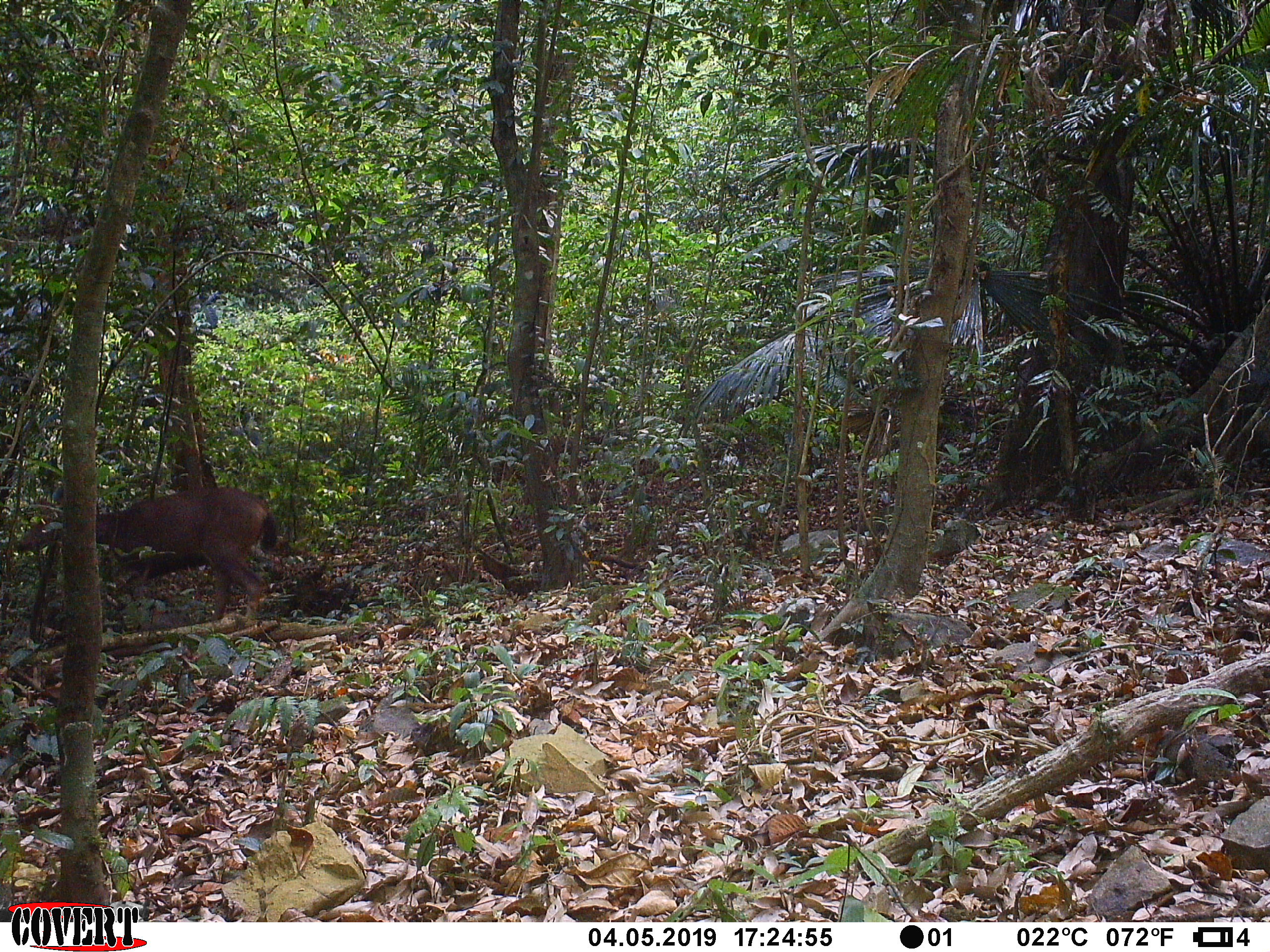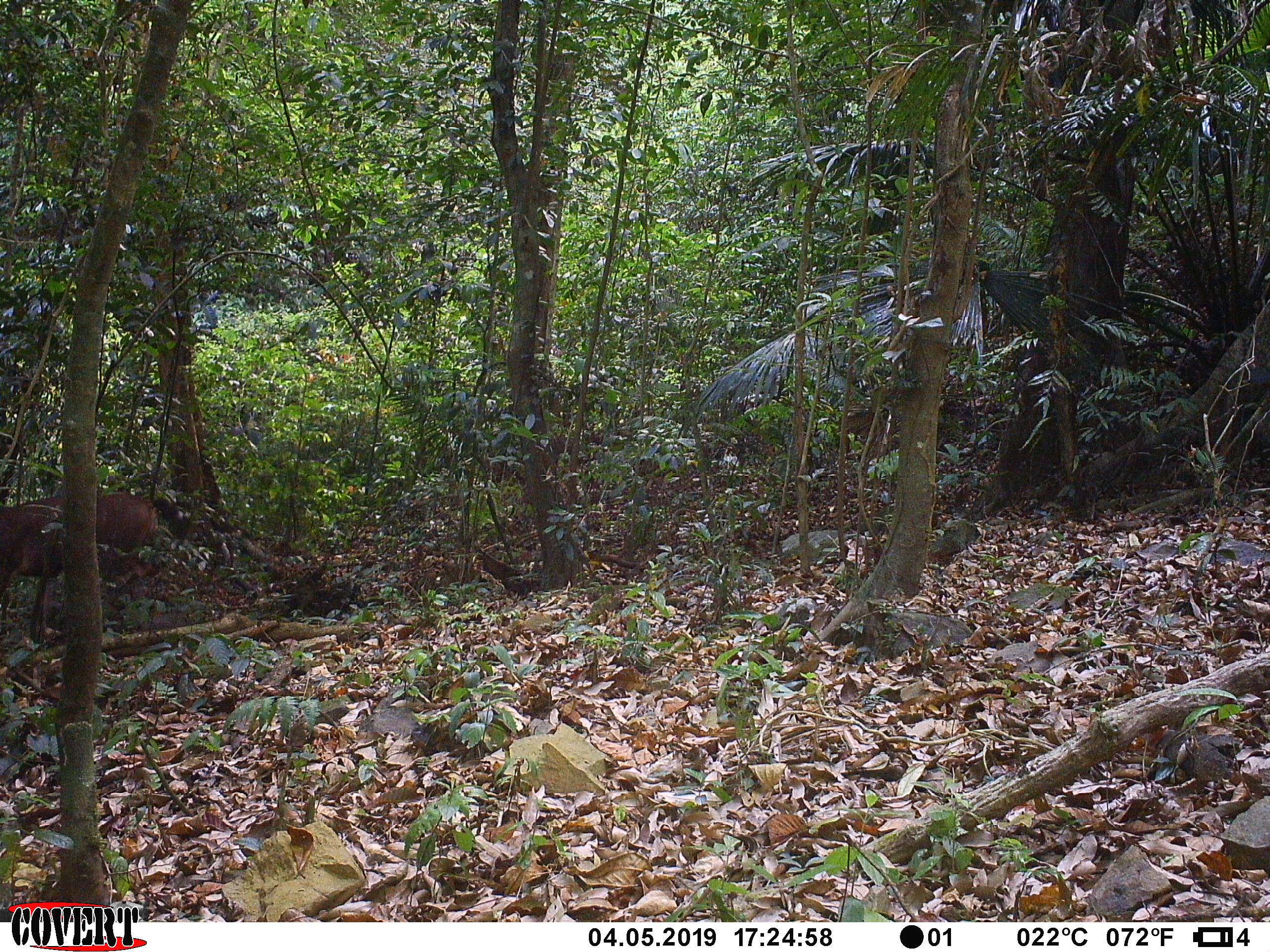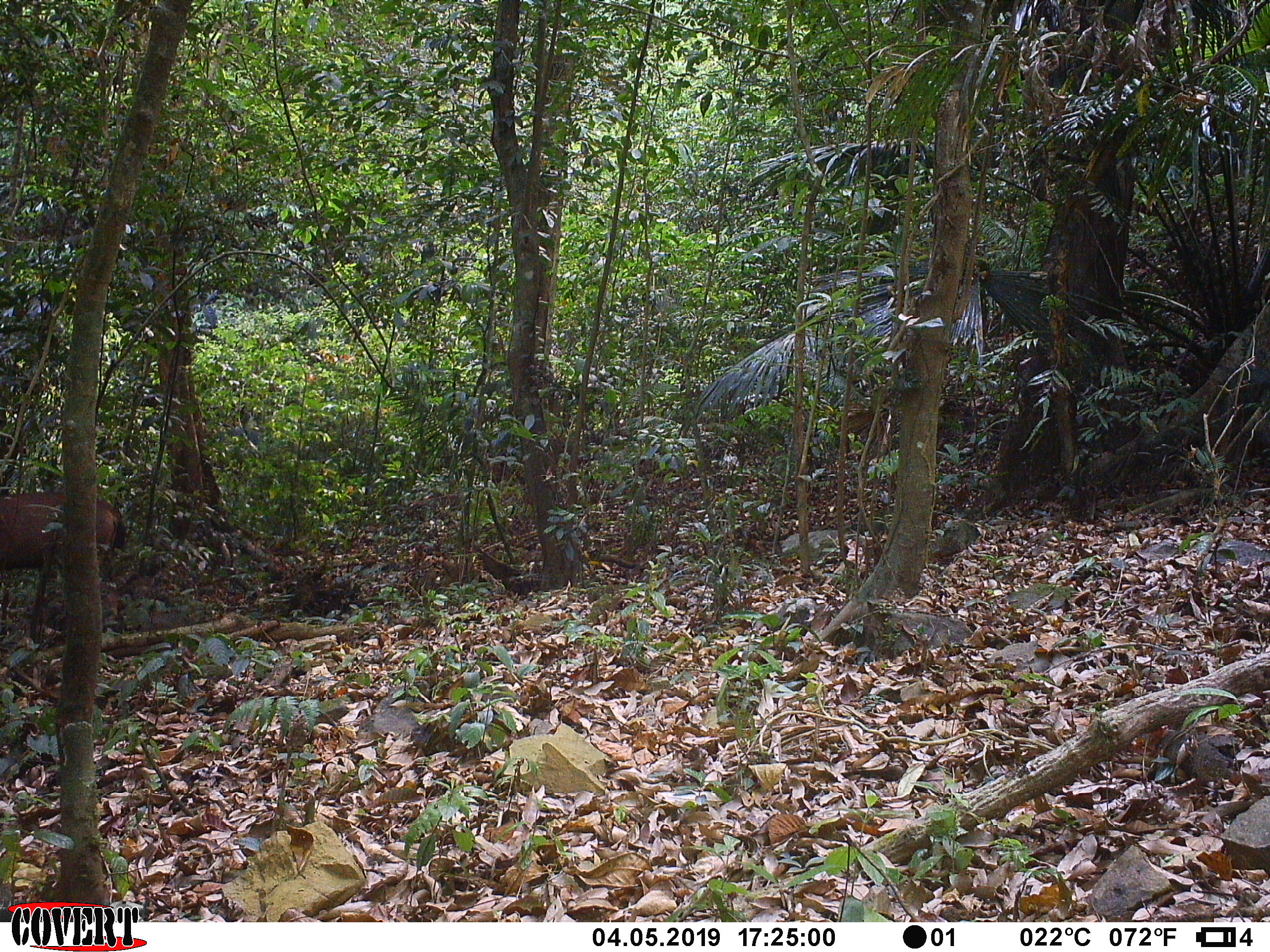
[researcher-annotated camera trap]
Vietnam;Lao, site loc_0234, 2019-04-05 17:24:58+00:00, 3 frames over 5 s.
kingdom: Animalia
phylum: Chordata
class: Mammalia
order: Artiodactyla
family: Cervidae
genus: Rusa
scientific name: Rusa unicolor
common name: sambar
Sambar (Rusa unicolor). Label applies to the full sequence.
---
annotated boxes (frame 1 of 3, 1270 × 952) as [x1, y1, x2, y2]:
sambar: [17, 487, 277, 622]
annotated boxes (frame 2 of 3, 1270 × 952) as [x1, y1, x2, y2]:
sambar: [1, 490, 161, 618]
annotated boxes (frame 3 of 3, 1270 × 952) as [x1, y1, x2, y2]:
sambar: [0, 491, 126, 621]